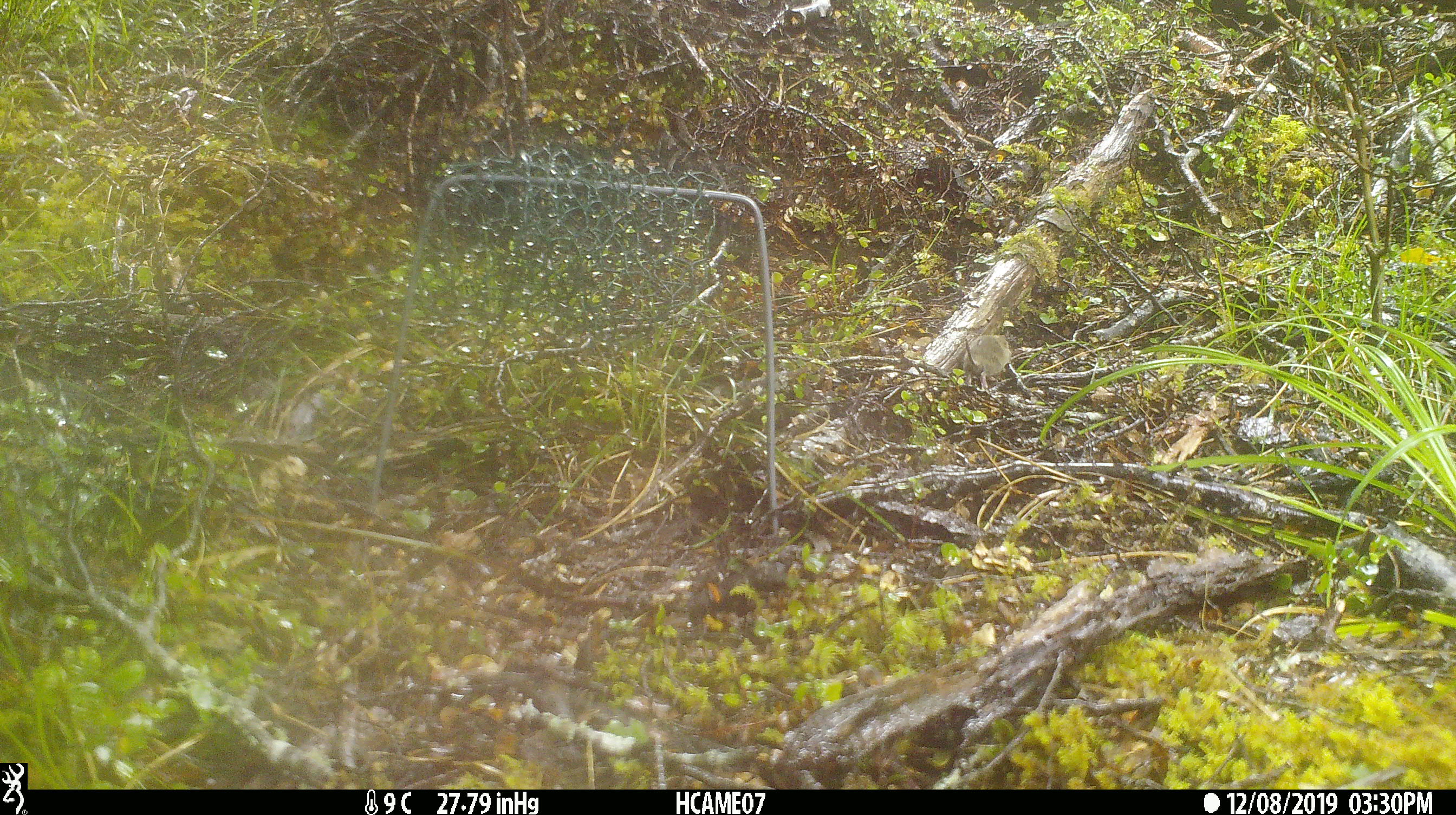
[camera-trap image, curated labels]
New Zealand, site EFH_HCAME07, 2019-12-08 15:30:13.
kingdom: Animalia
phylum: Chordata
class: Mammalia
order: Rodentia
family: Muridae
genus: Mus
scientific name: Mus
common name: mouse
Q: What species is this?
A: Mouse (Mus).